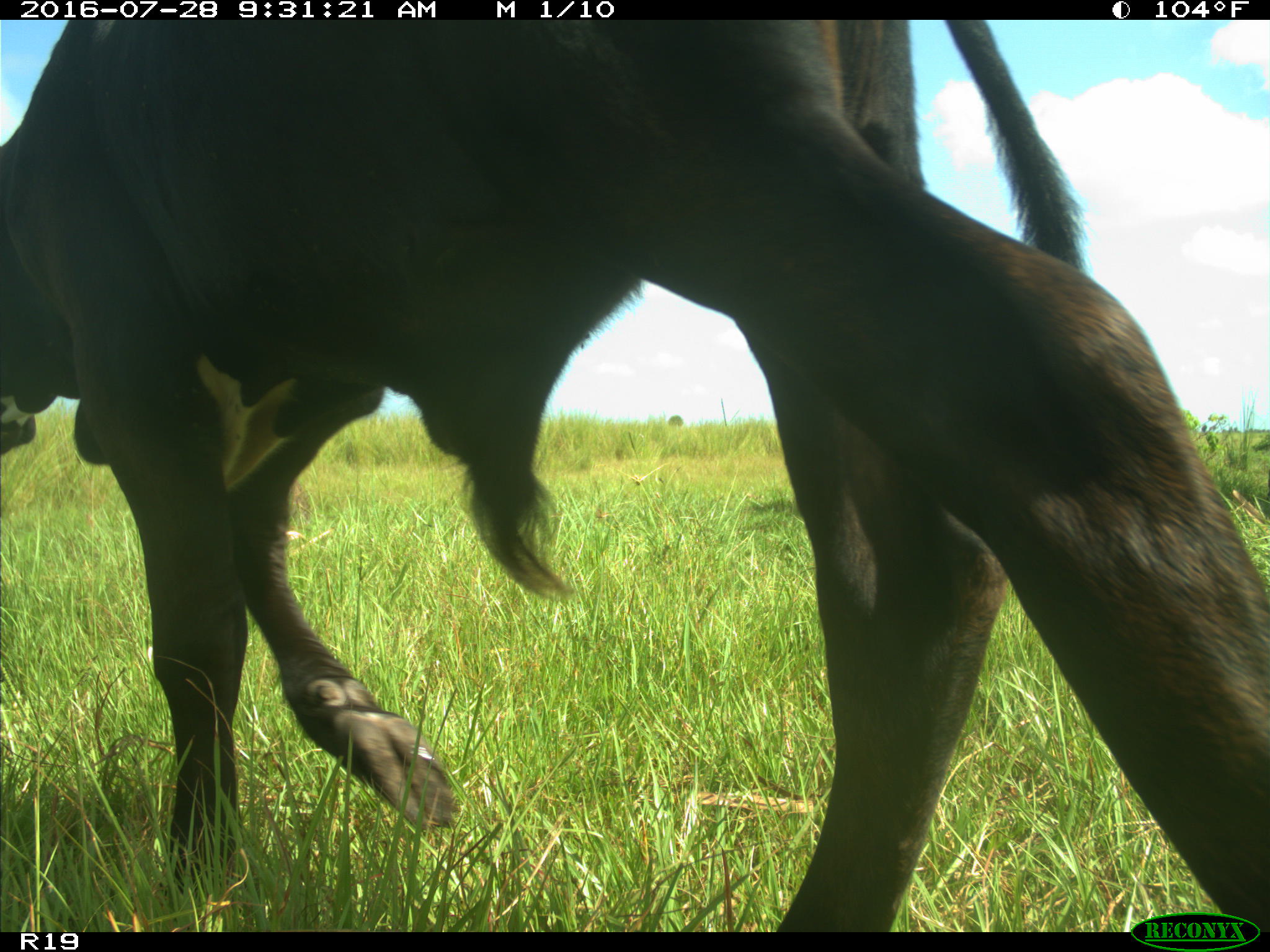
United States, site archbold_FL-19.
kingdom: Animalia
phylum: Chordata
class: Mammalia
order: Artiodactyla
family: Bovidae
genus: Bos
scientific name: Bos taurus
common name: domestic cow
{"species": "Bos taurus (domestic cow)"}